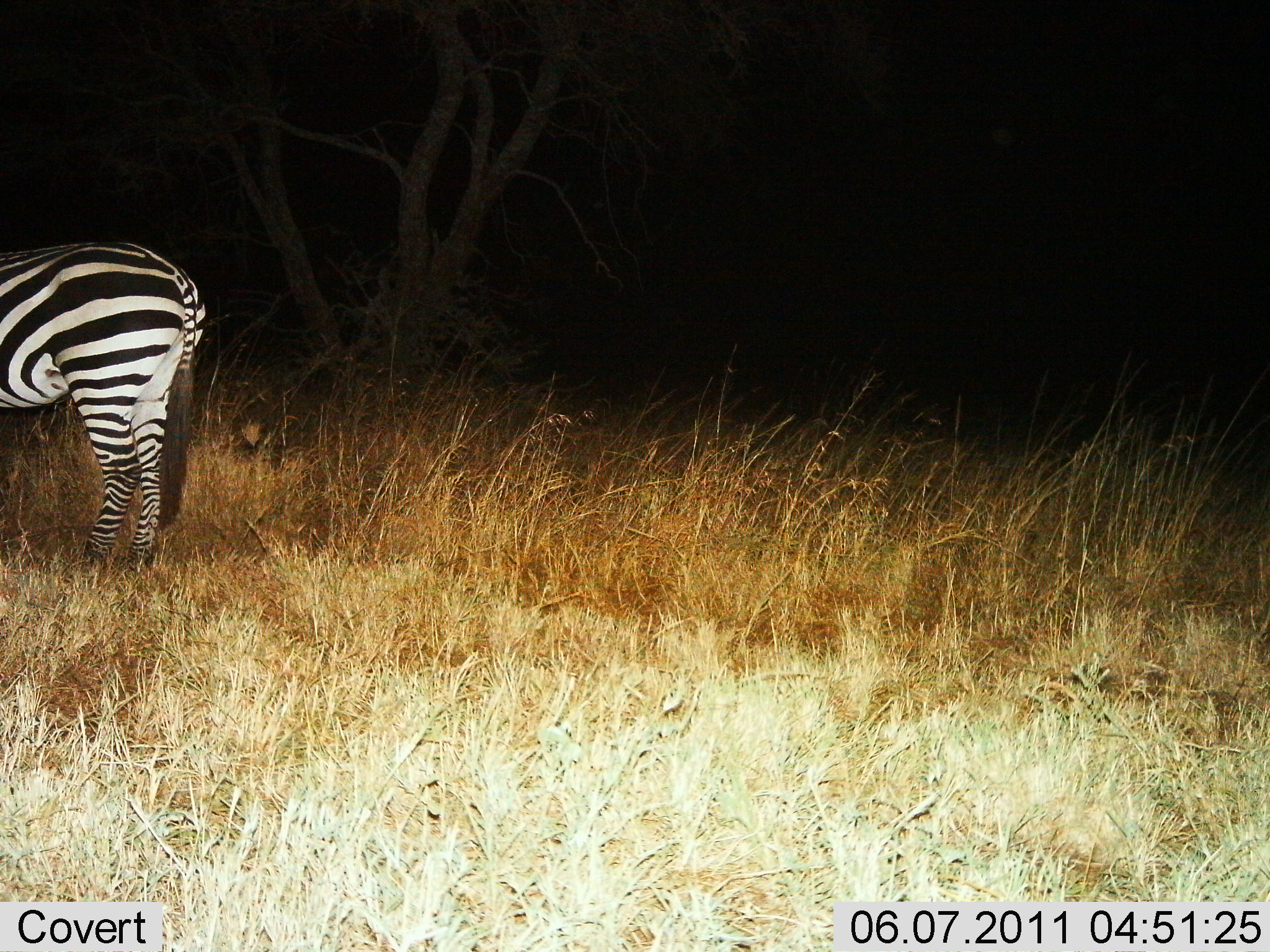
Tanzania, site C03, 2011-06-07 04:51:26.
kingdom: Animalia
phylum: Chordata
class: Mammalia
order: Perissodactyla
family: Equidae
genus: Equus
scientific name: Equus quagga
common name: plains zebra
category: zebra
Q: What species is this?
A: Zebra (plains zebra) (Equus quagga).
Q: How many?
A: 1.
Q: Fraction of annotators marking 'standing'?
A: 93%.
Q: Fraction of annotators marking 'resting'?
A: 0%.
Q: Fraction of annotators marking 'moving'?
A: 0%.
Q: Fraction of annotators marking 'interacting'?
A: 0%.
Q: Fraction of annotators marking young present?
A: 0%.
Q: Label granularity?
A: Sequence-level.